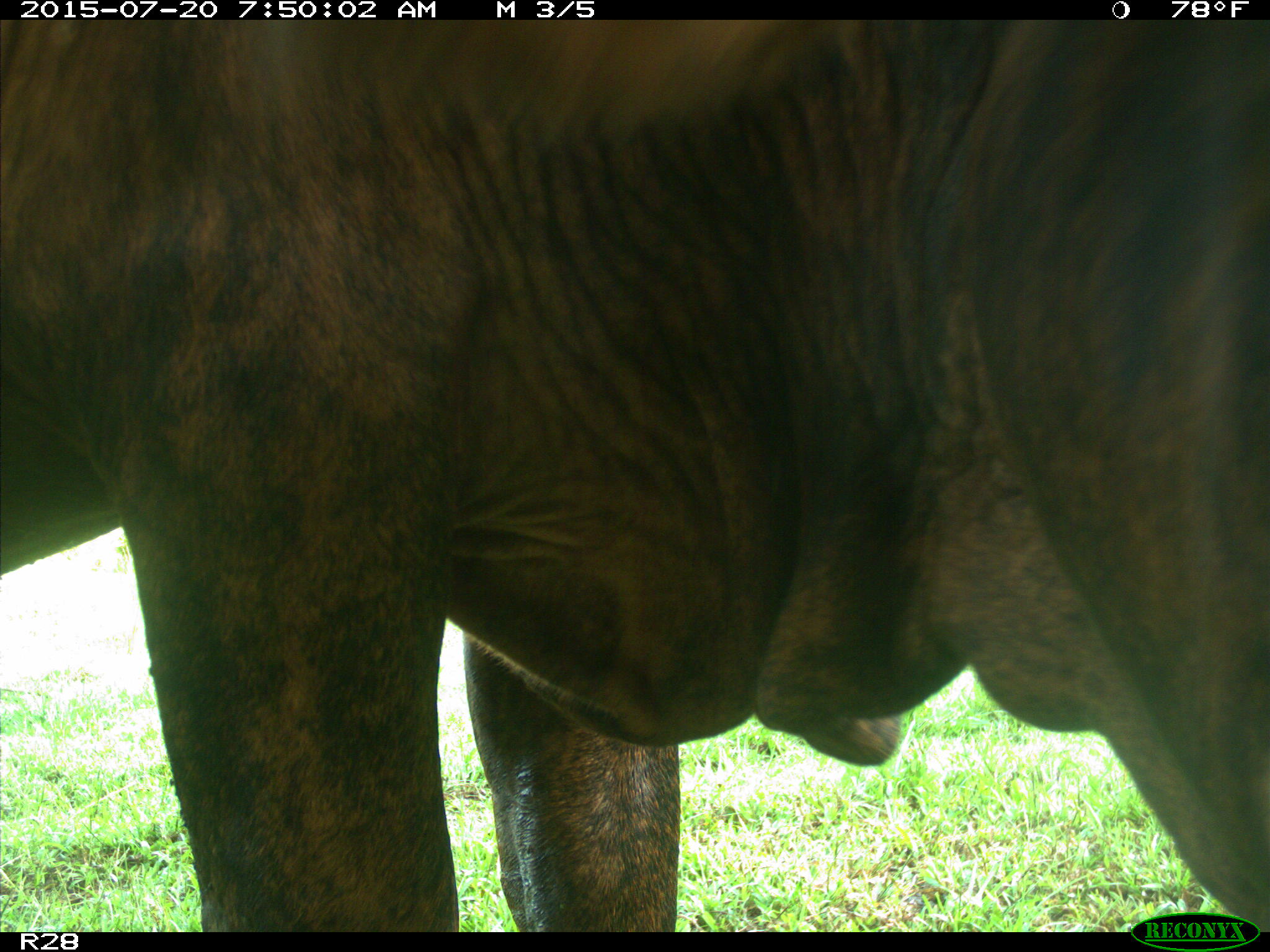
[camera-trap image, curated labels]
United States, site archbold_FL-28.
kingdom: Animalia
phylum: Chordata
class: Mammalia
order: Artiodactyla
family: Bovidae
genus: Bos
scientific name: Bos taurus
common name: domestic cow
Bos taurus (domestic cow).